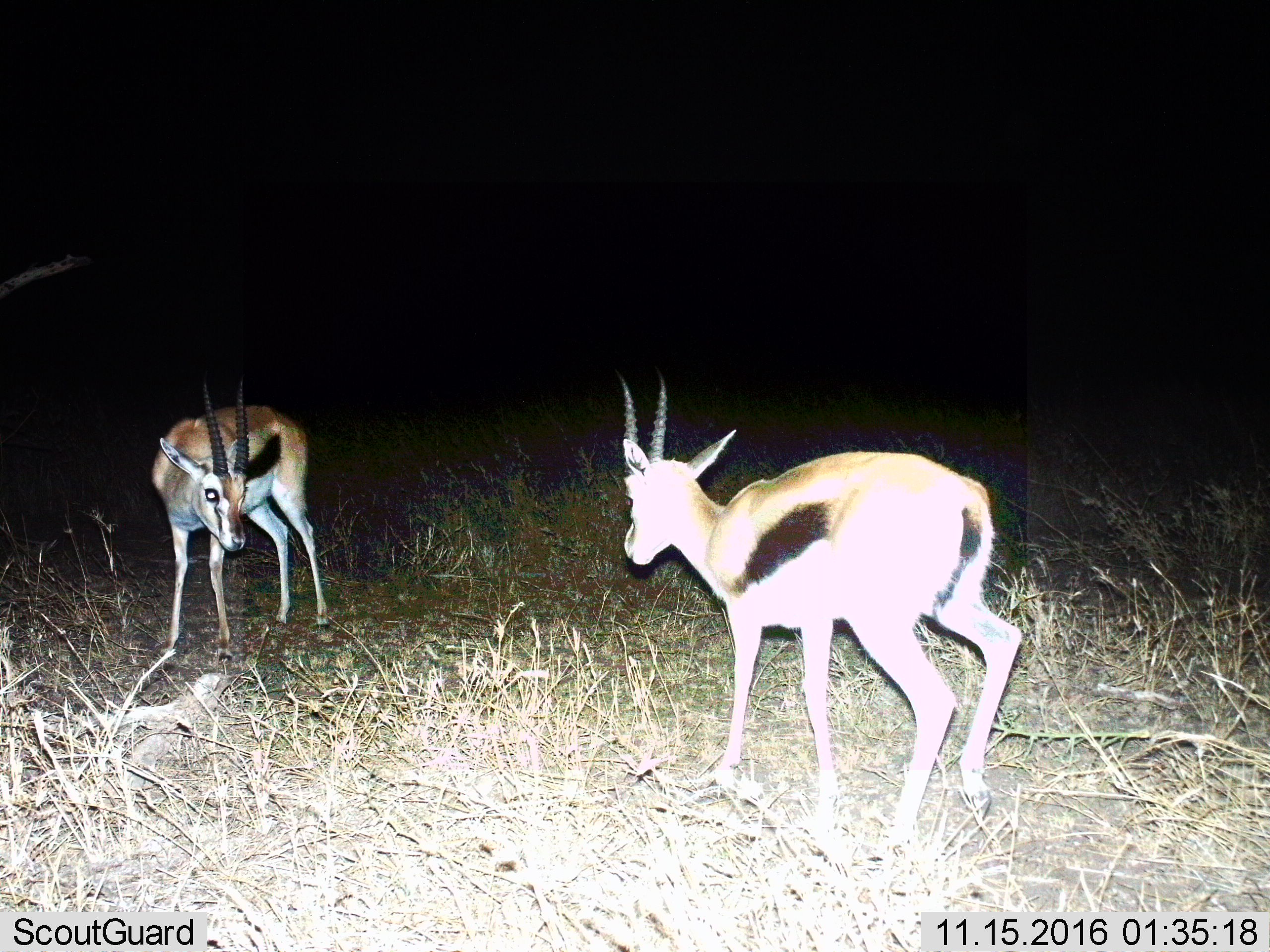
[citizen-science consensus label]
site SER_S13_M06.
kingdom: Animalia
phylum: Chordata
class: Mammalia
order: Artiodactyla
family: Bovidae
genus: Eudorcas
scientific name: Eudorcas thomsonii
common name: thomson's gazelle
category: gazellethomsons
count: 2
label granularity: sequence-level